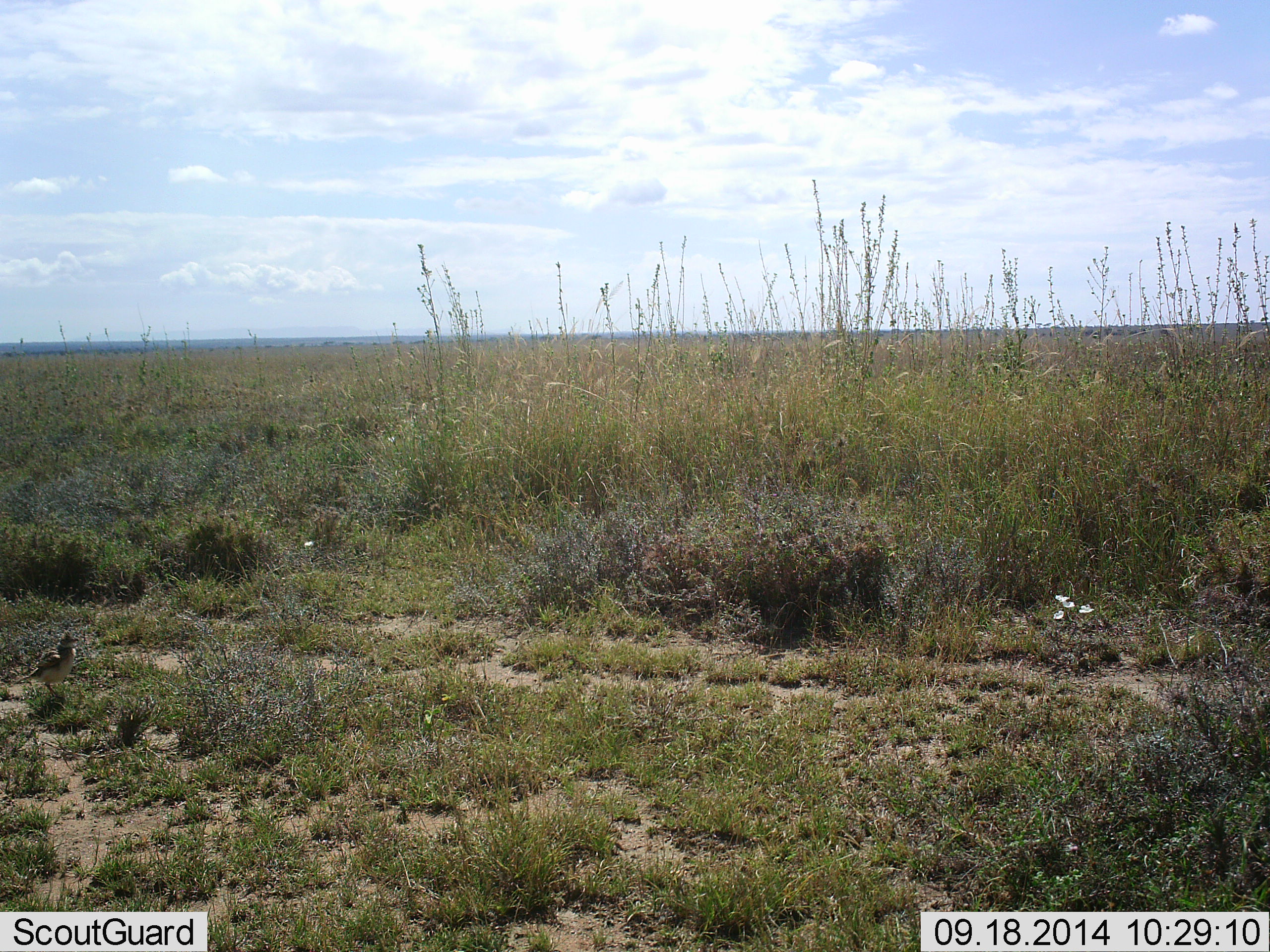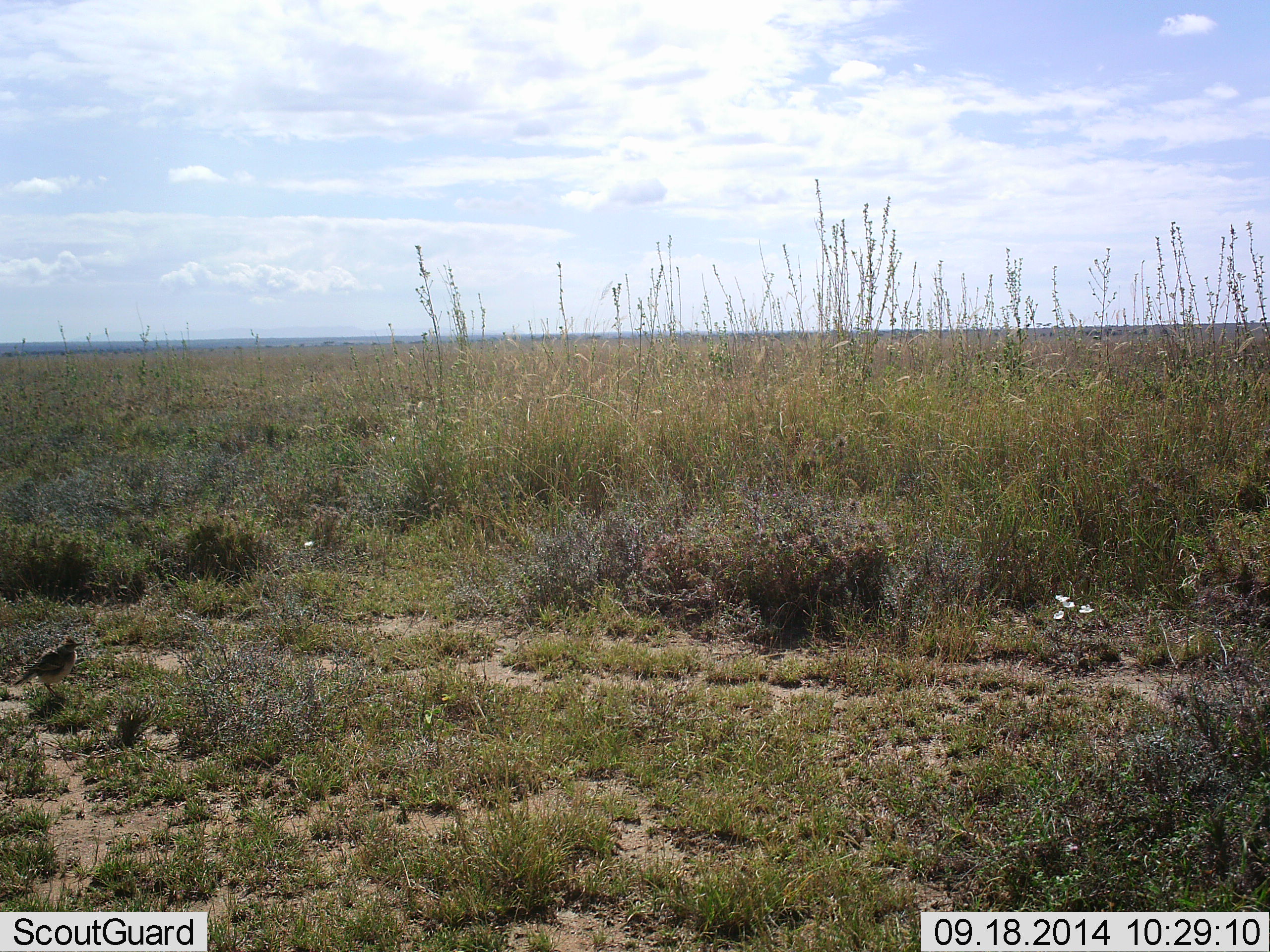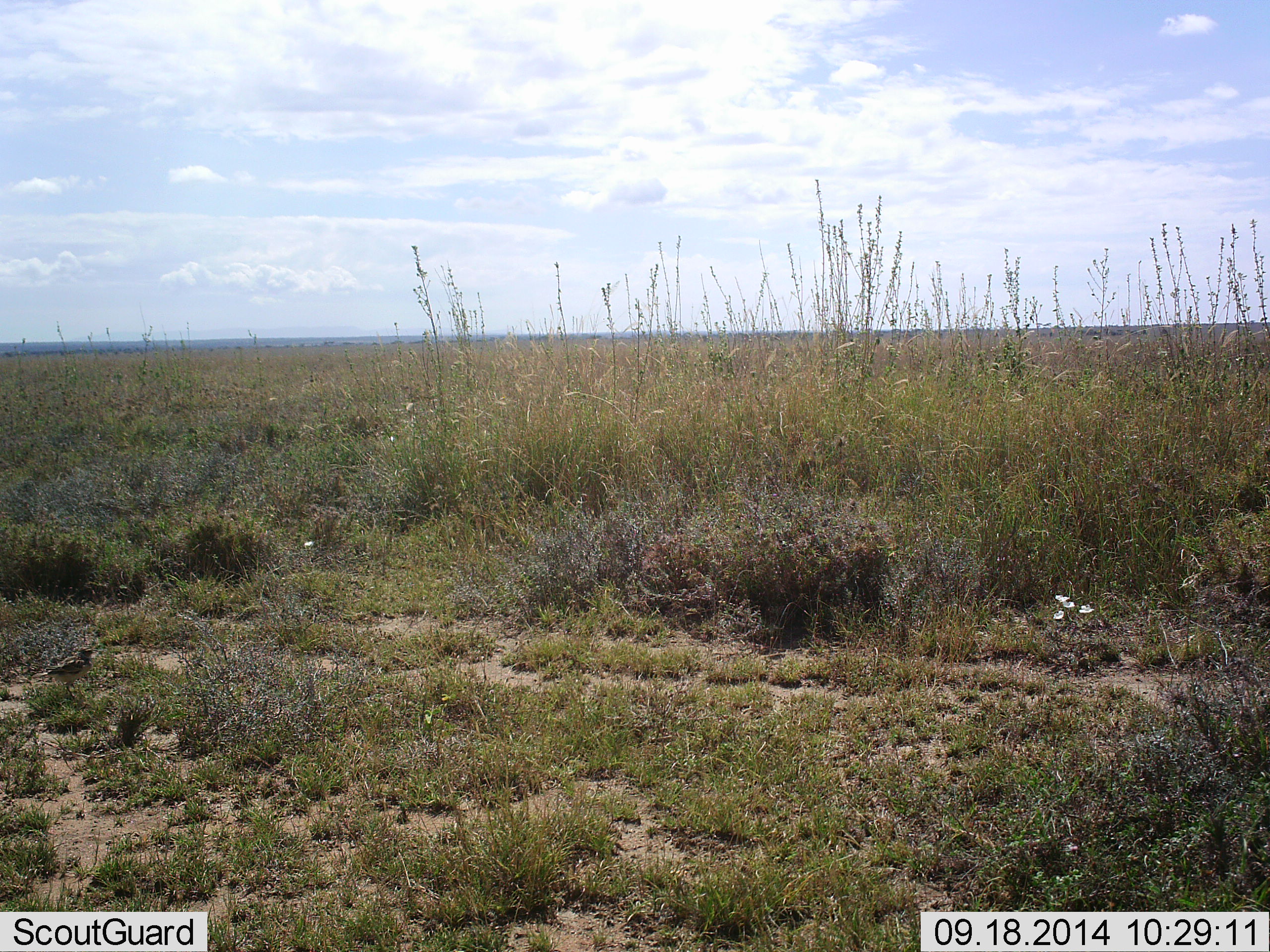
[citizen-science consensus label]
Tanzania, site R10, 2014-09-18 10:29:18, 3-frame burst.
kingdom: Animalia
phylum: Chordata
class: Aves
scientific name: Aves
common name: bird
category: otherbird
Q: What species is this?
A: Otherbird (bird) (Aves).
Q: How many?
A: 1.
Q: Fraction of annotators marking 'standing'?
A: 70%.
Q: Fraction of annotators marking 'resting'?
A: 0%.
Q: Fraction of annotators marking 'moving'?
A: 40%.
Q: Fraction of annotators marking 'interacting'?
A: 0%.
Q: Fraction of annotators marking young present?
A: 0%.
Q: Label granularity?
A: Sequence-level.